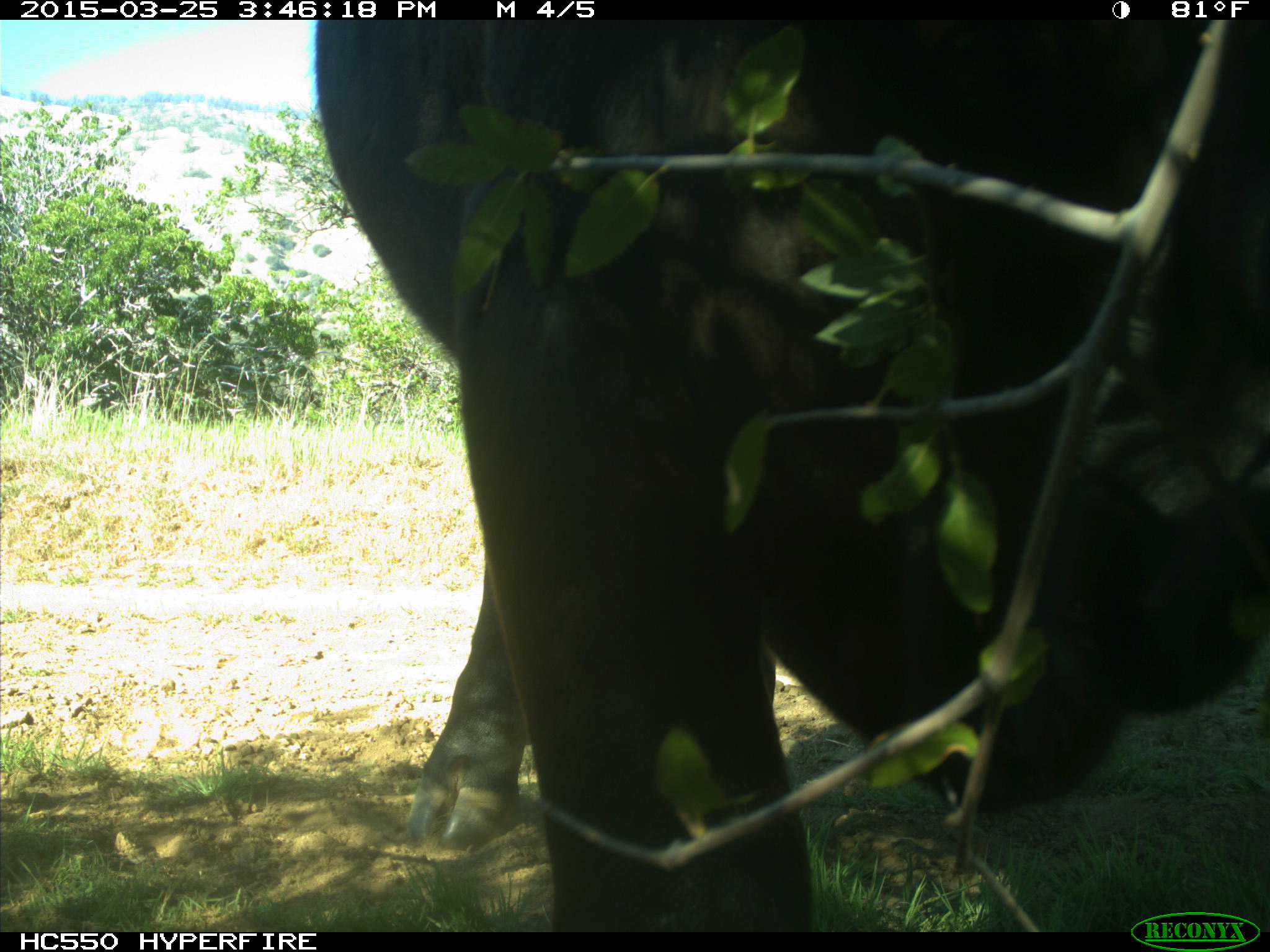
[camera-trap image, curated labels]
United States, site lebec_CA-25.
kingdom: Animalia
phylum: Chordata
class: Mammalia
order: Artiodactyla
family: Bovidae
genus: Bos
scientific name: Bos taurus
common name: domestic cow